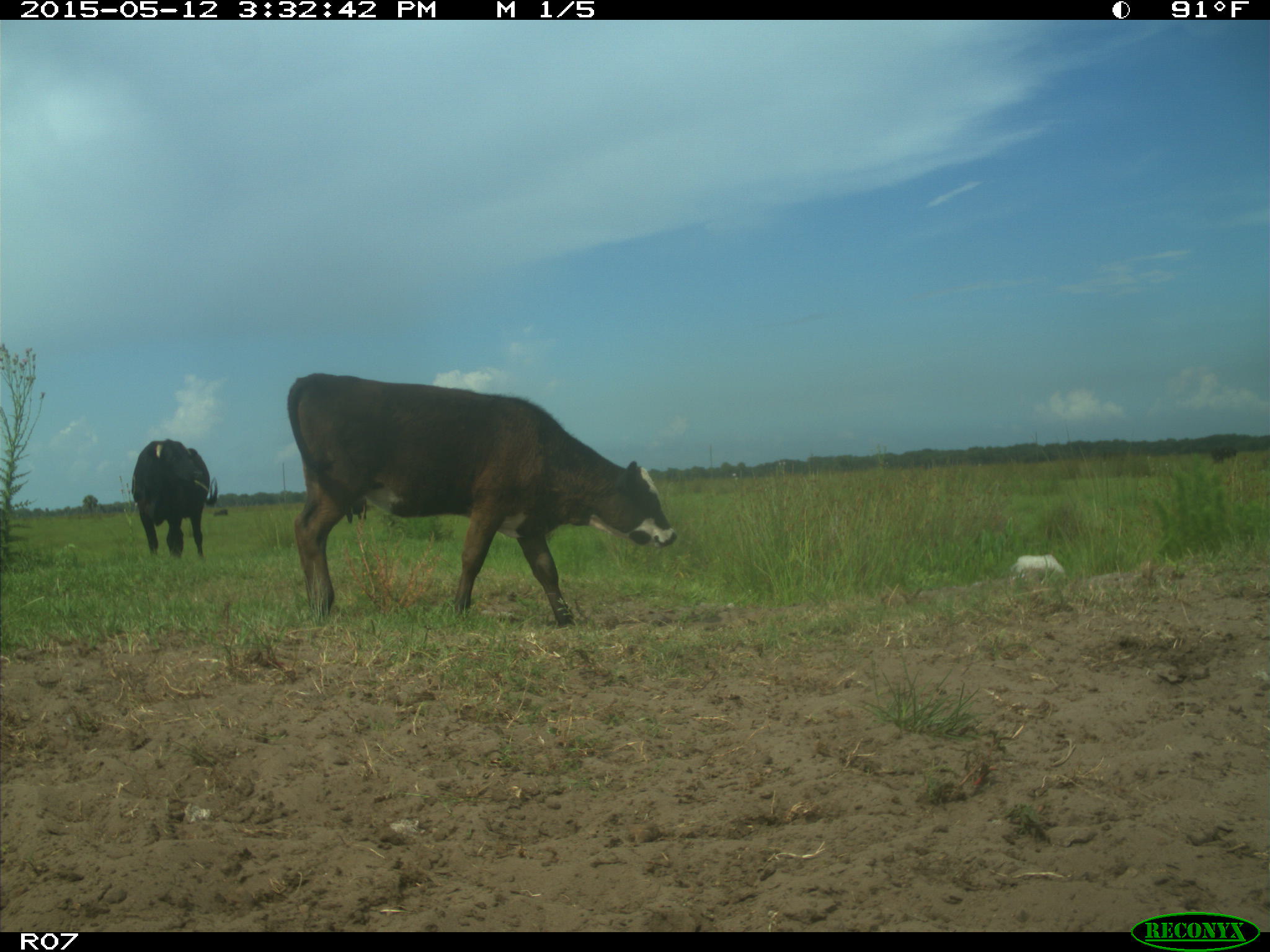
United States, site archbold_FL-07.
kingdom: Animalia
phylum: Chordata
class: Mammalia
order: Artiodactyla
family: Bovidae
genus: Bos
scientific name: Bos taurus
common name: domestic cow